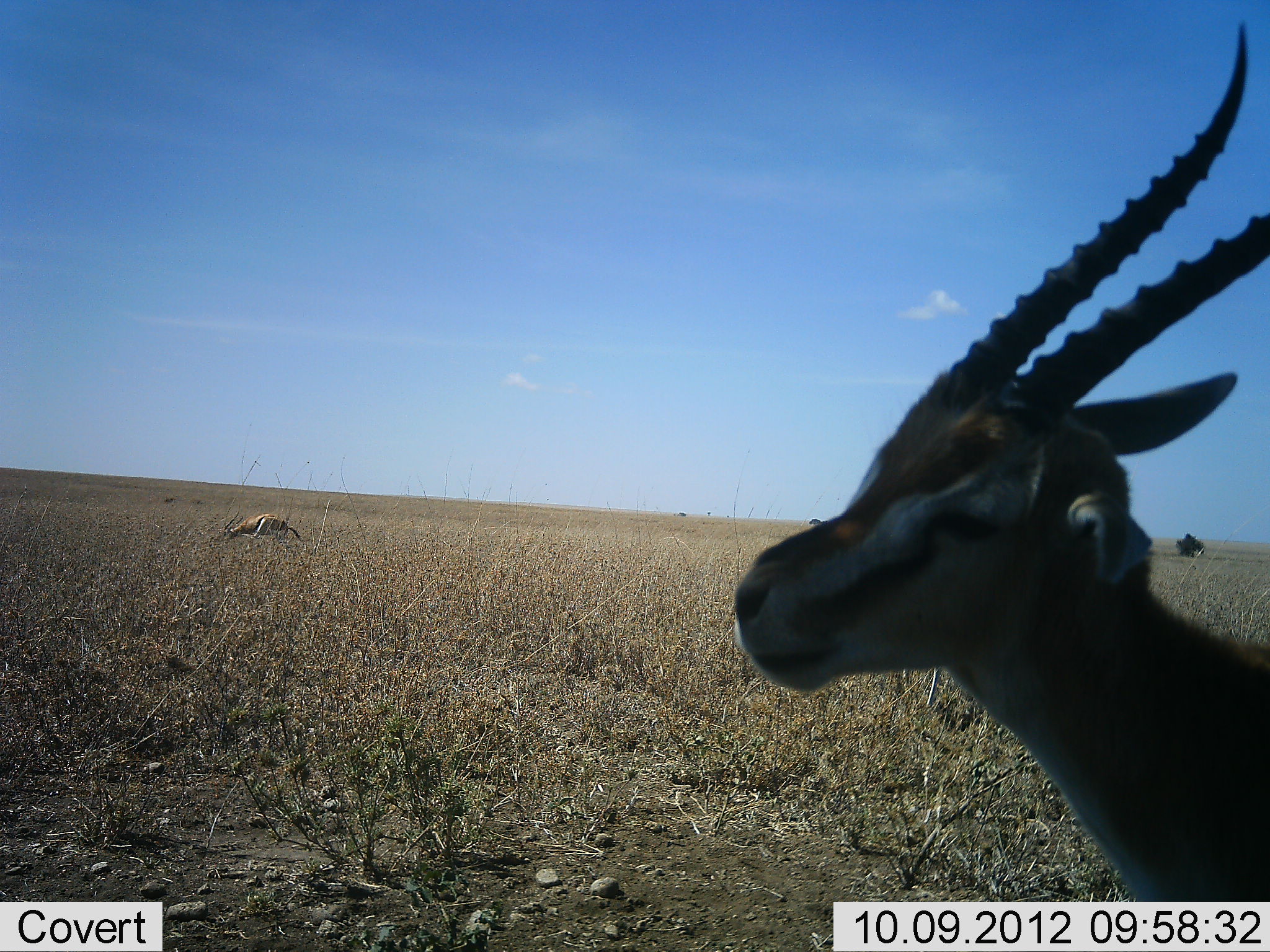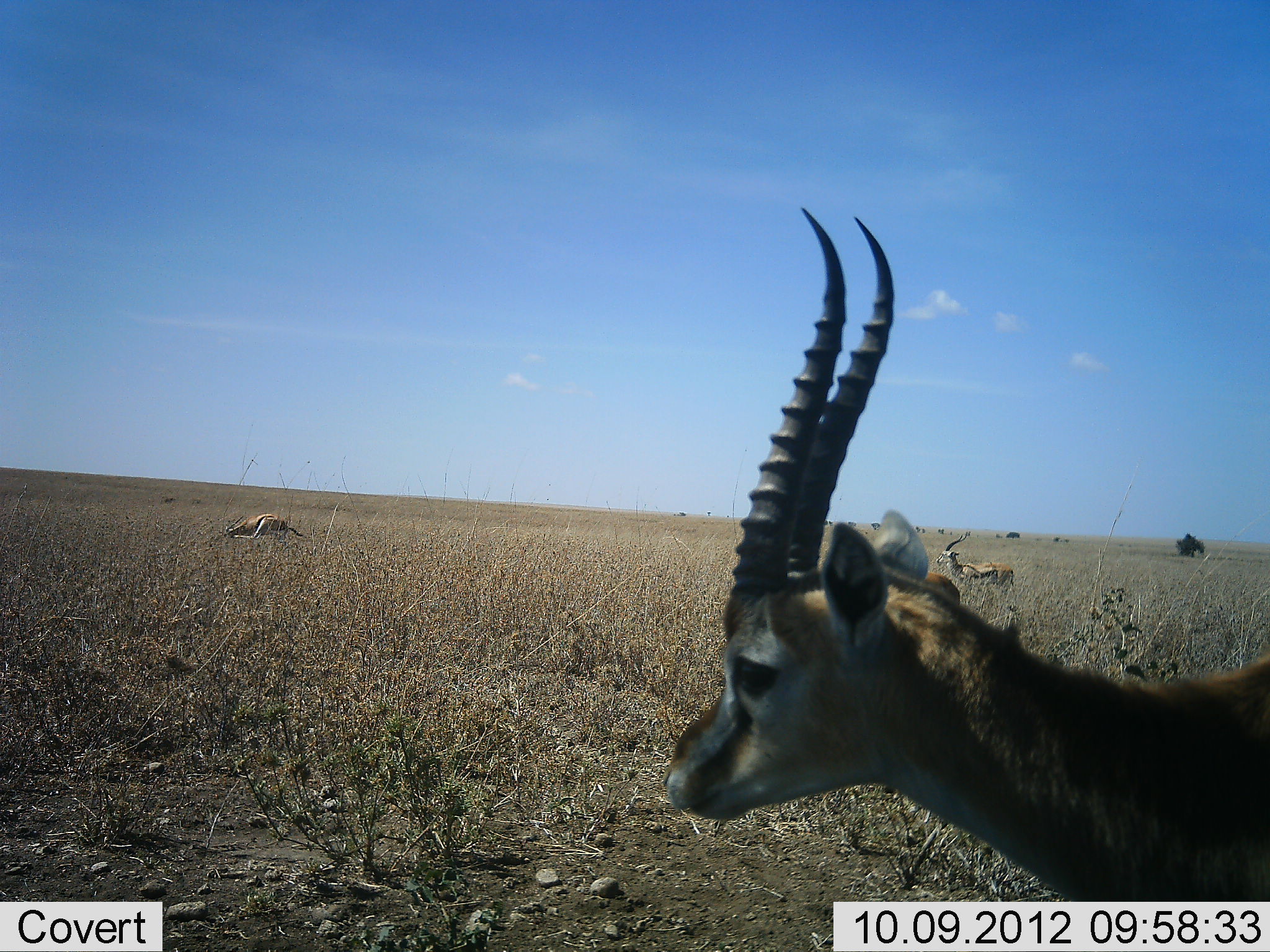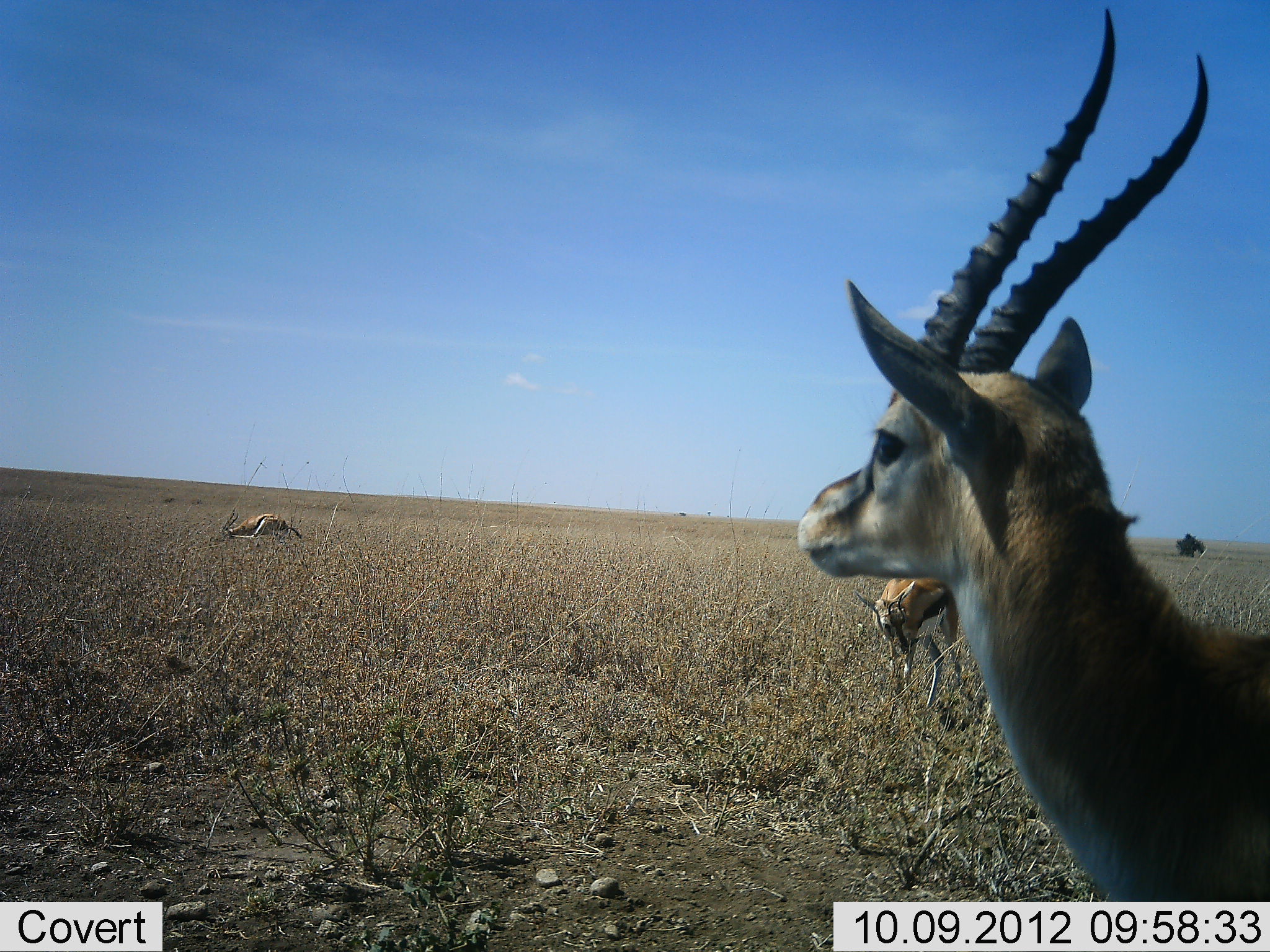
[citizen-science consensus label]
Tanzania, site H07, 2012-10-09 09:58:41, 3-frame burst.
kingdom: Animalia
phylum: Chordata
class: Mammalia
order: Artiodactyla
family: Bovidae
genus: Eudorcas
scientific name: Eudorcas thomsonii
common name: thomson's gazelle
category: gazellethomsons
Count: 4.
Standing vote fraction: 80%.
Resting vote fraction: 20%.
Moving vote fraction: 0%.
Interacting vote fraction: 0%.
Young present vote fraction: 0%.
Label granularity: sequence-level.